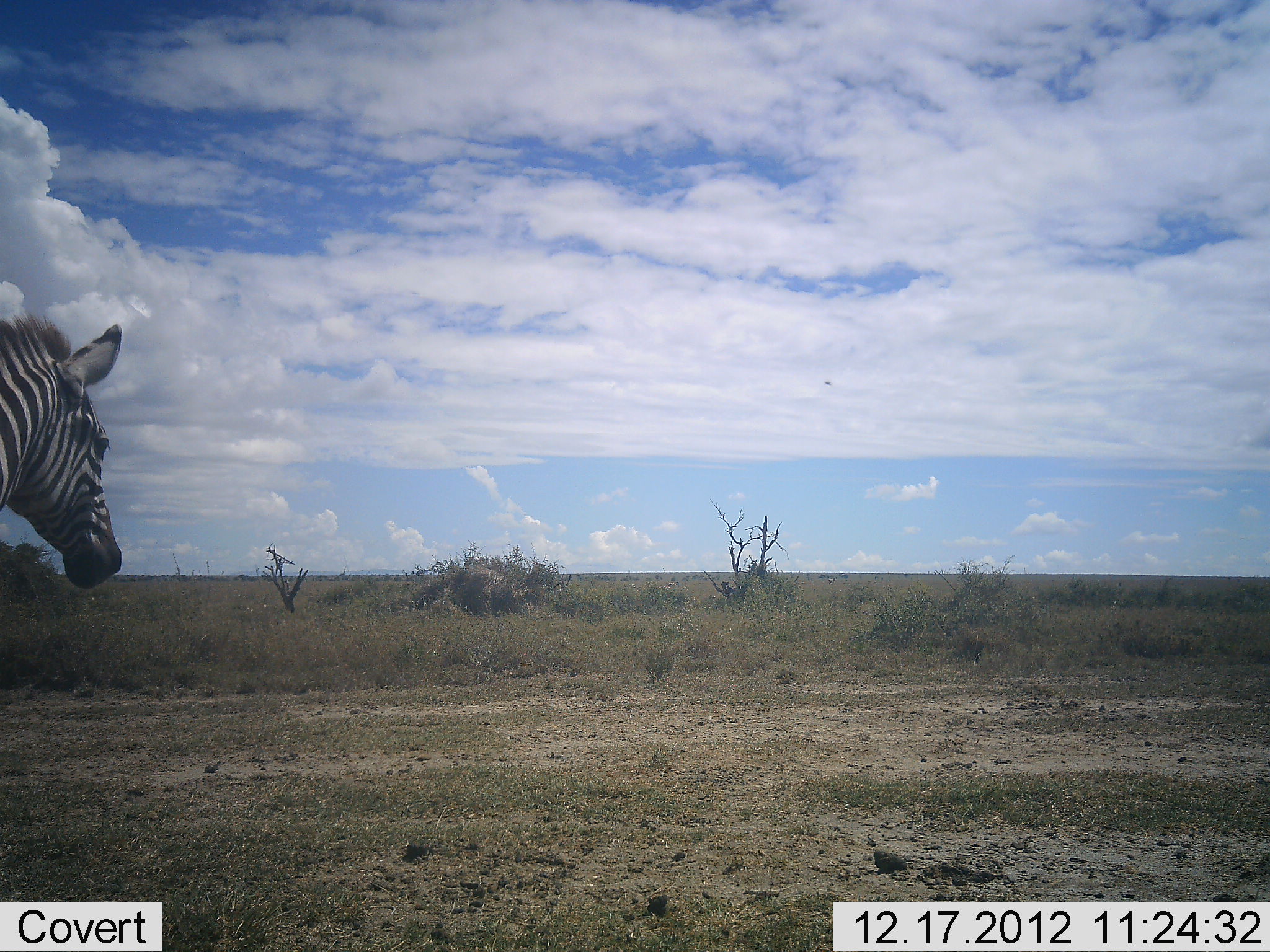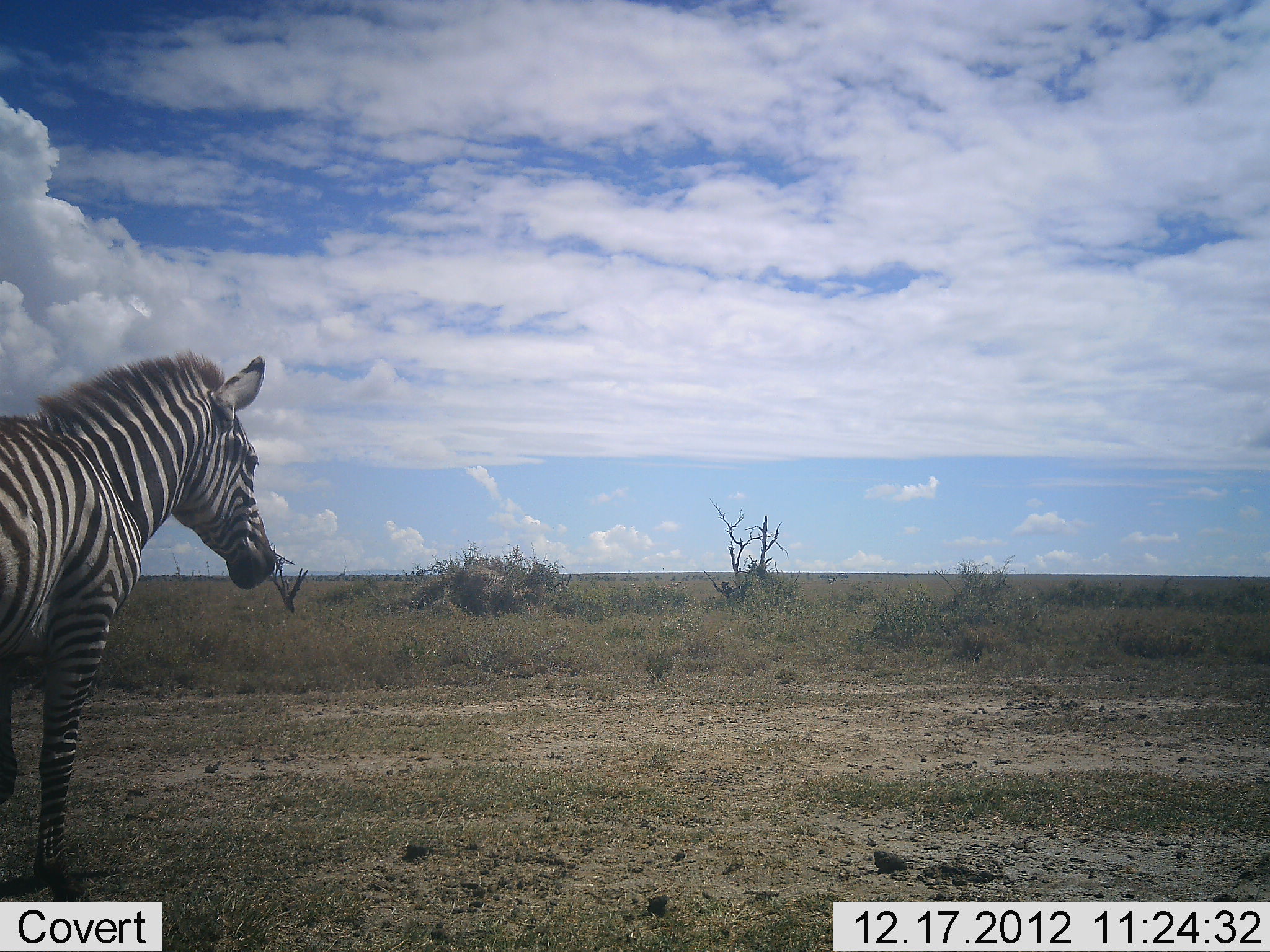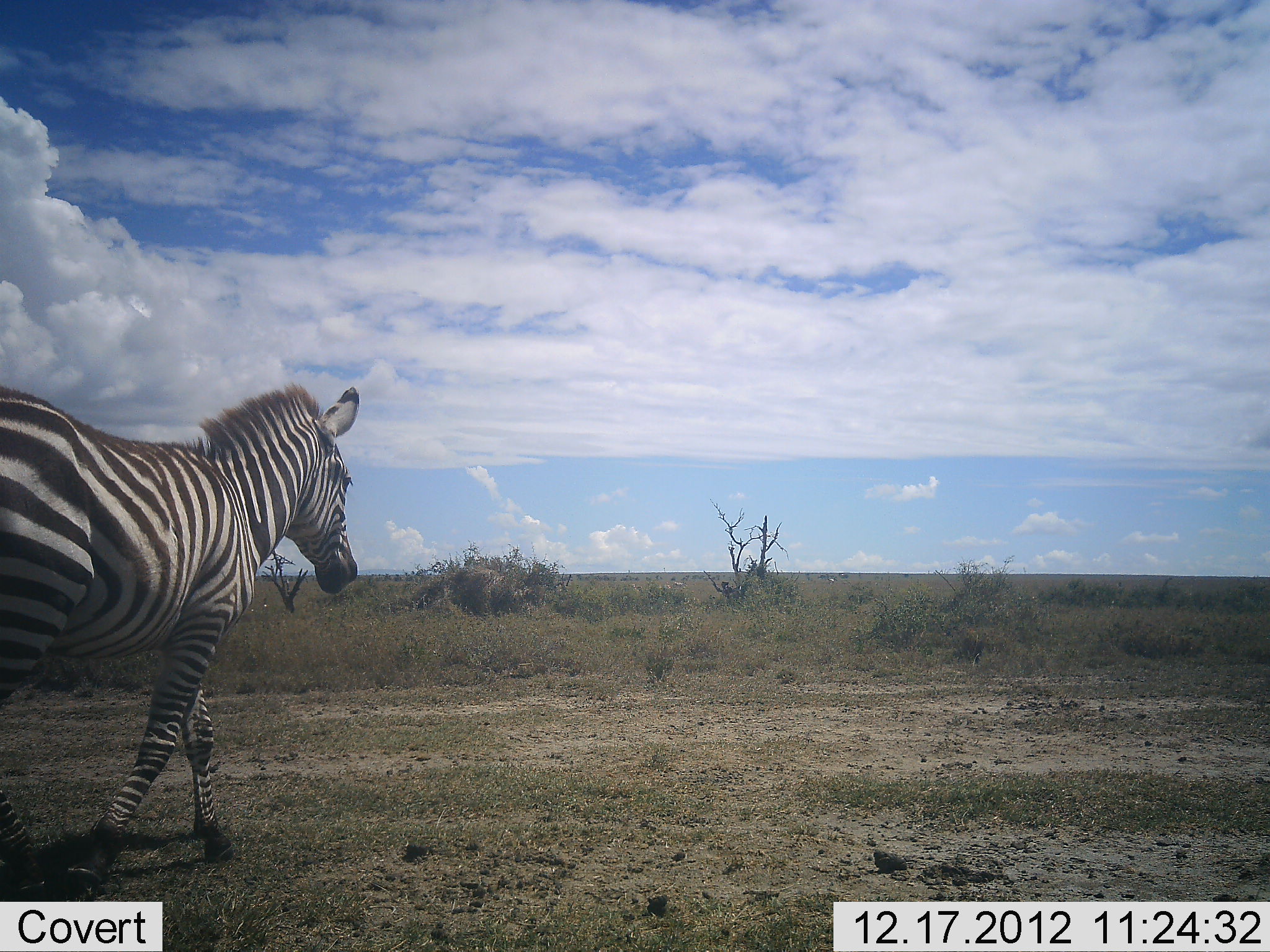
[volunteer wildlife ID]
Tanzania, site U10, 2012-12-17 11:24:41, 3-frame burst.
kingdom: Animalia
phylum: Chordata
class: Mammalia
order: Perissodactyla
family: Equidae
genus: Equus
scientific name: Equus quagga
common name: plains zebra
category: zebra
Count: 1.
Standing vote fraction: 20%.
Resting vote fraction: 0%.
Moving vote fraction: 80%.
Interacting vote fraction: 0%.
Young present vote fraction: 0%.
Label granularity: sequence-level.